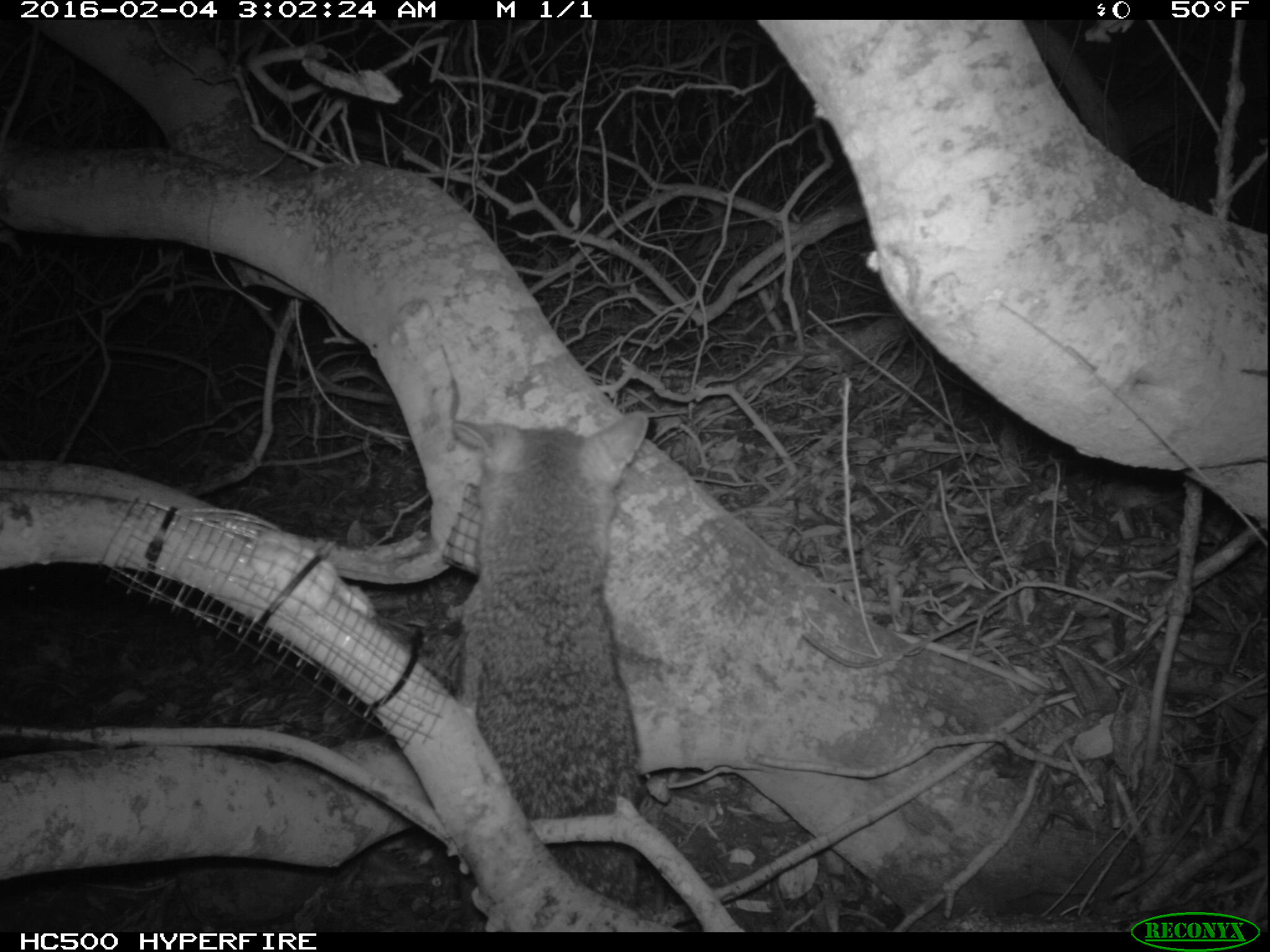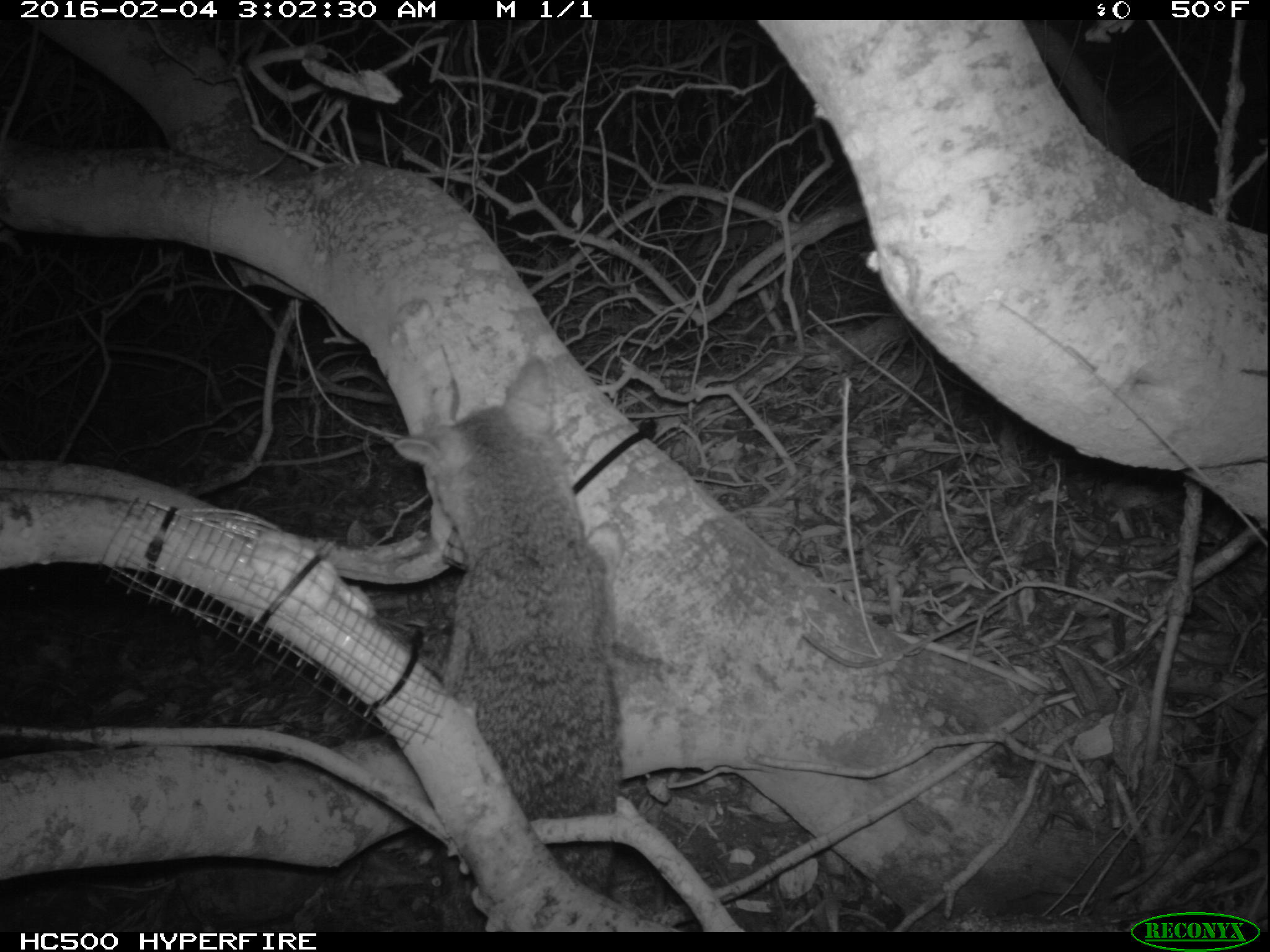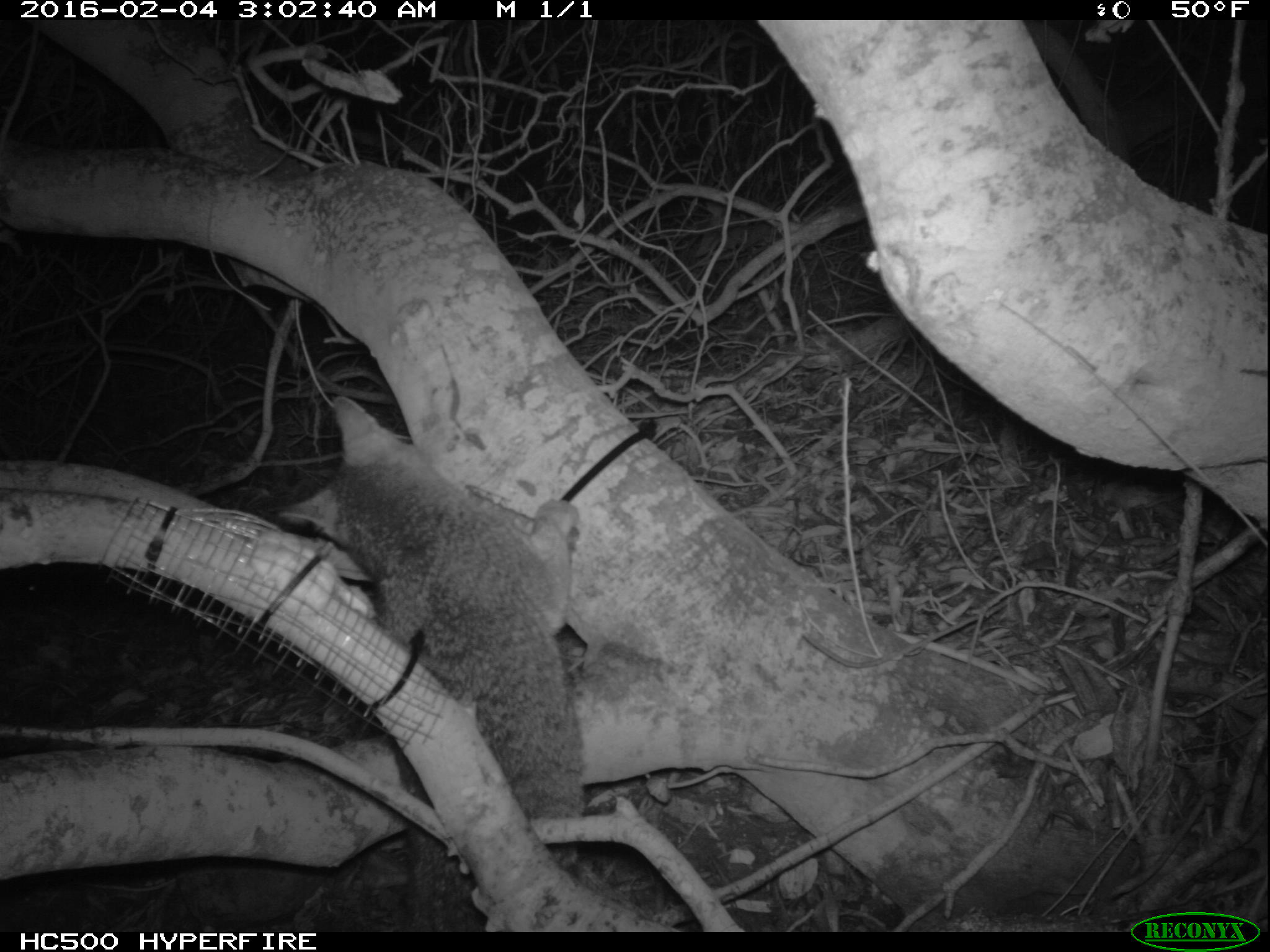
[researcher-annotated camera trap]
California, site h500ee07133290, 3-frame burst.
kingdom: Animalia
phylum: Chordata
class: Mammalia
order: Carnivora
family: Canidae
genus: Urocyon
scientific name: Urocyon littoralis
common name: island fox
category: fox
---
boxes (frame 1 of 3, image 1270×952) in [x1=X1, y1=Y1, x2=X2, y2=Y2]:
fox: [x1=453, y1=405, x2=650, y2=930]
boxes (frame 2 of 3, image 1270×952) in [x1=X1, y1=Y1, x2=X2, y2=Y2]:
fox: [x1=394, y1=355, x2=623, y2=896]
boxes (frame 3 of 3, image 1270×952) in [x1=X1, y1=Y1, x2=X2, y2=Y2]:
fox: [x1=276, y1=393, x2=585, y2=933]